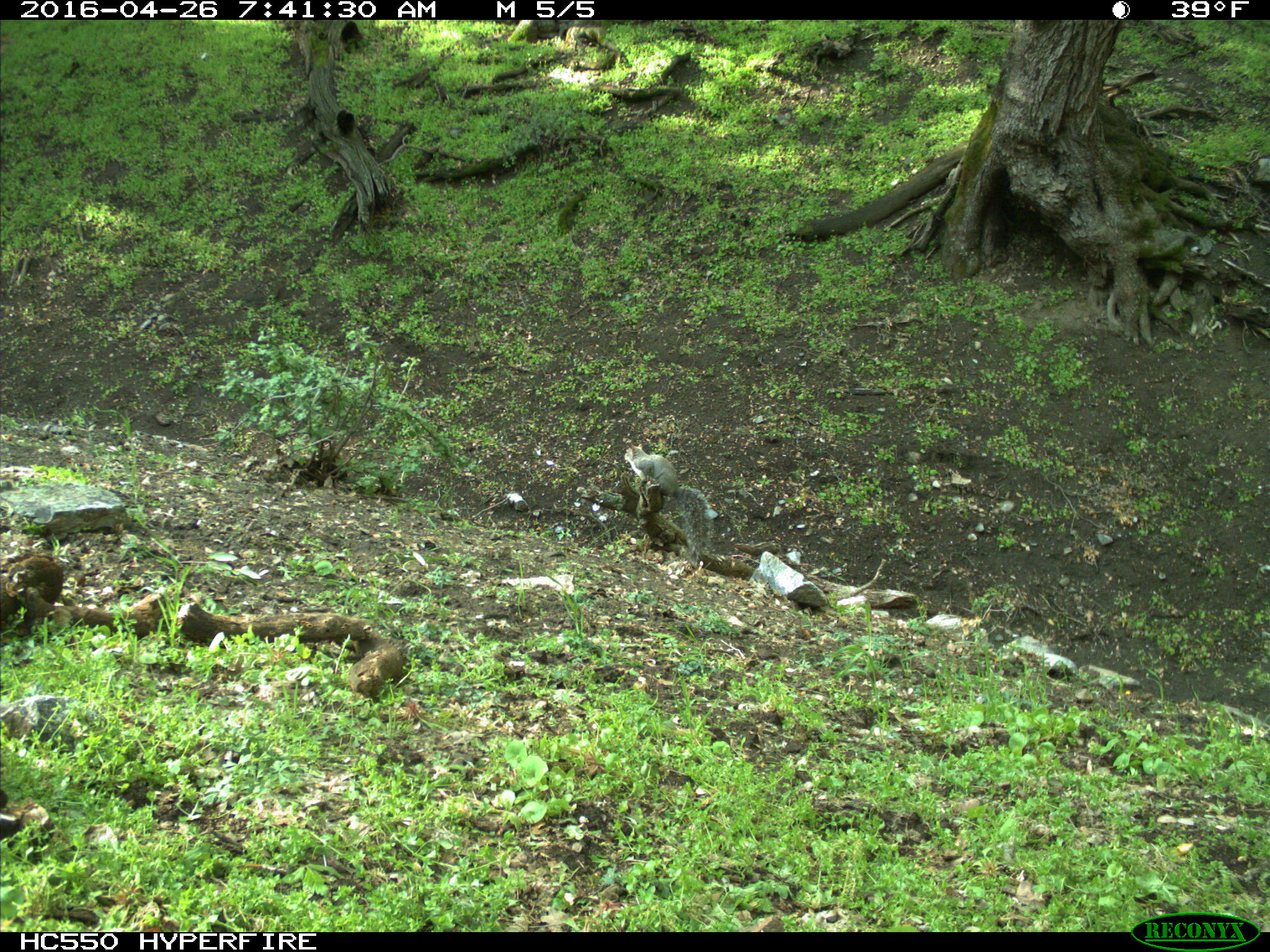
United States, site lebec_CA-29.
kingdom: Animalia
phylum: Chordata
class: Mammalia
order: Rodentia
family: Sciuridae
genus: Sciurus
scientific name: Sciurus carolinensis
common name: eastern gray squirrel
Sciurus carolinensis (eastern gray squirrel).